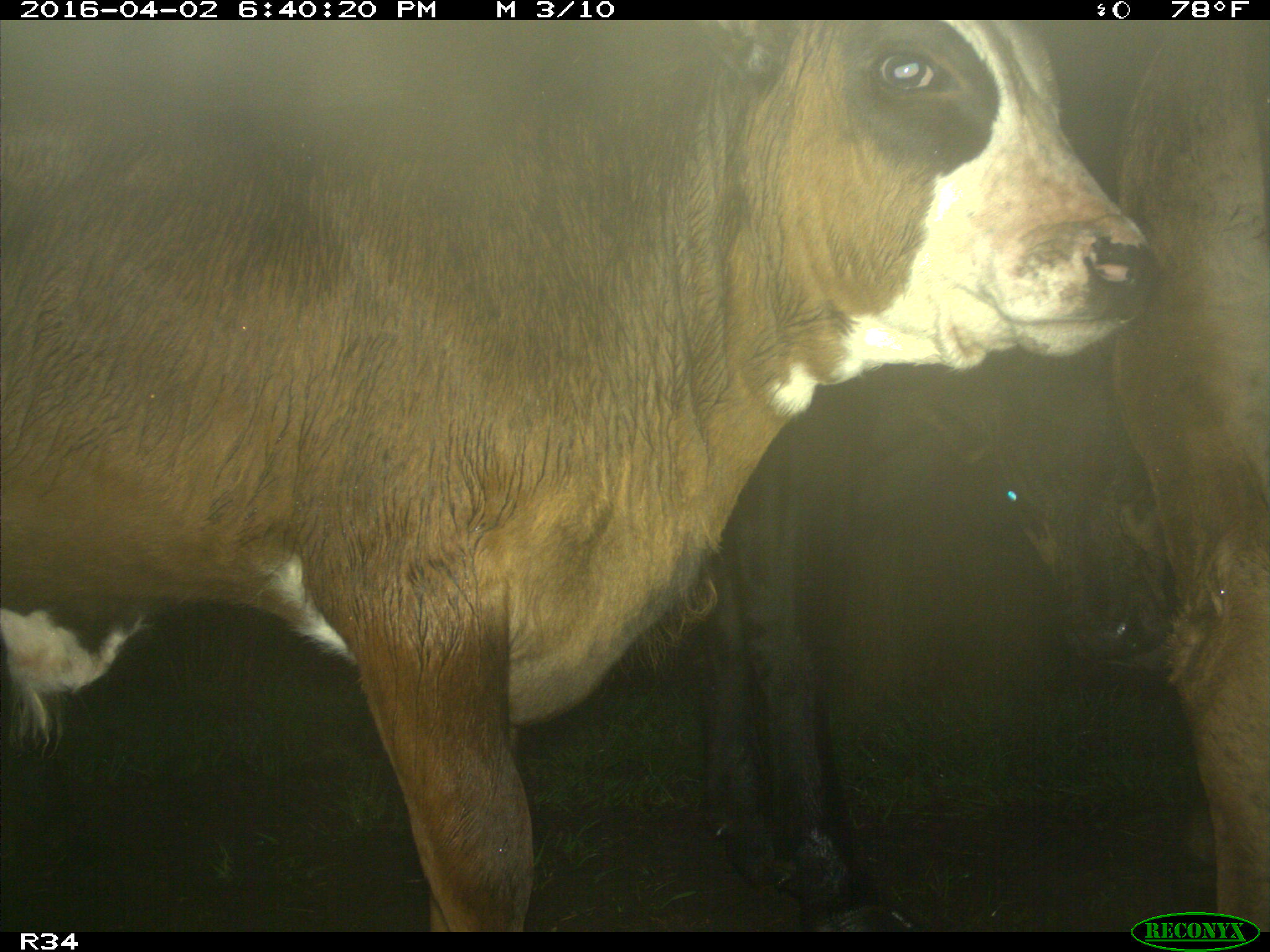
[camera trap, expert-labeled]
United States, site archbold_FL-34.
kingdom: Animalia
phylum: Chordata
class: Mammalia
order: Artiodactyla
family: Bovidae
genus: Bos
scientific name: Bos taurus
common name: domestic cow